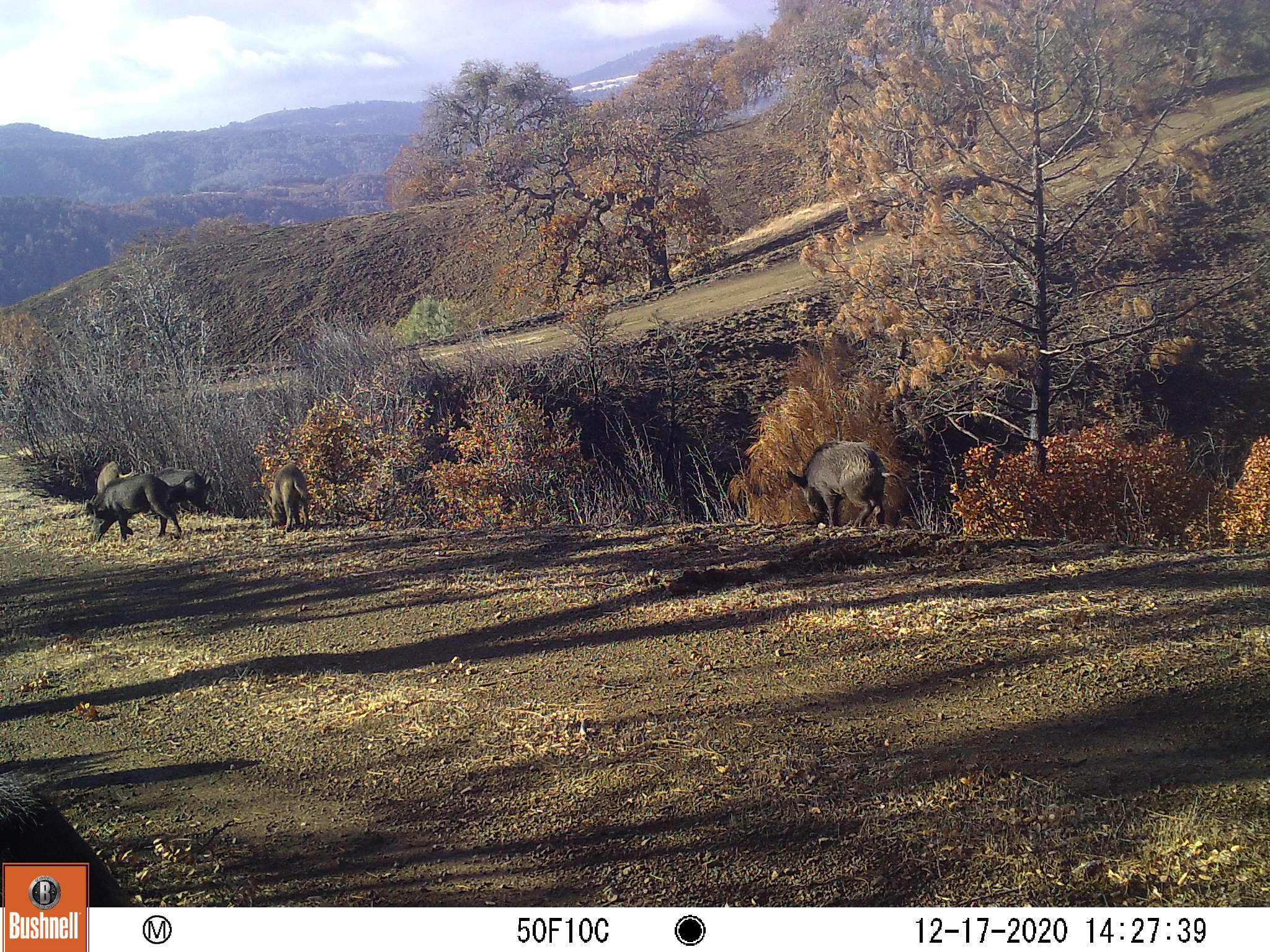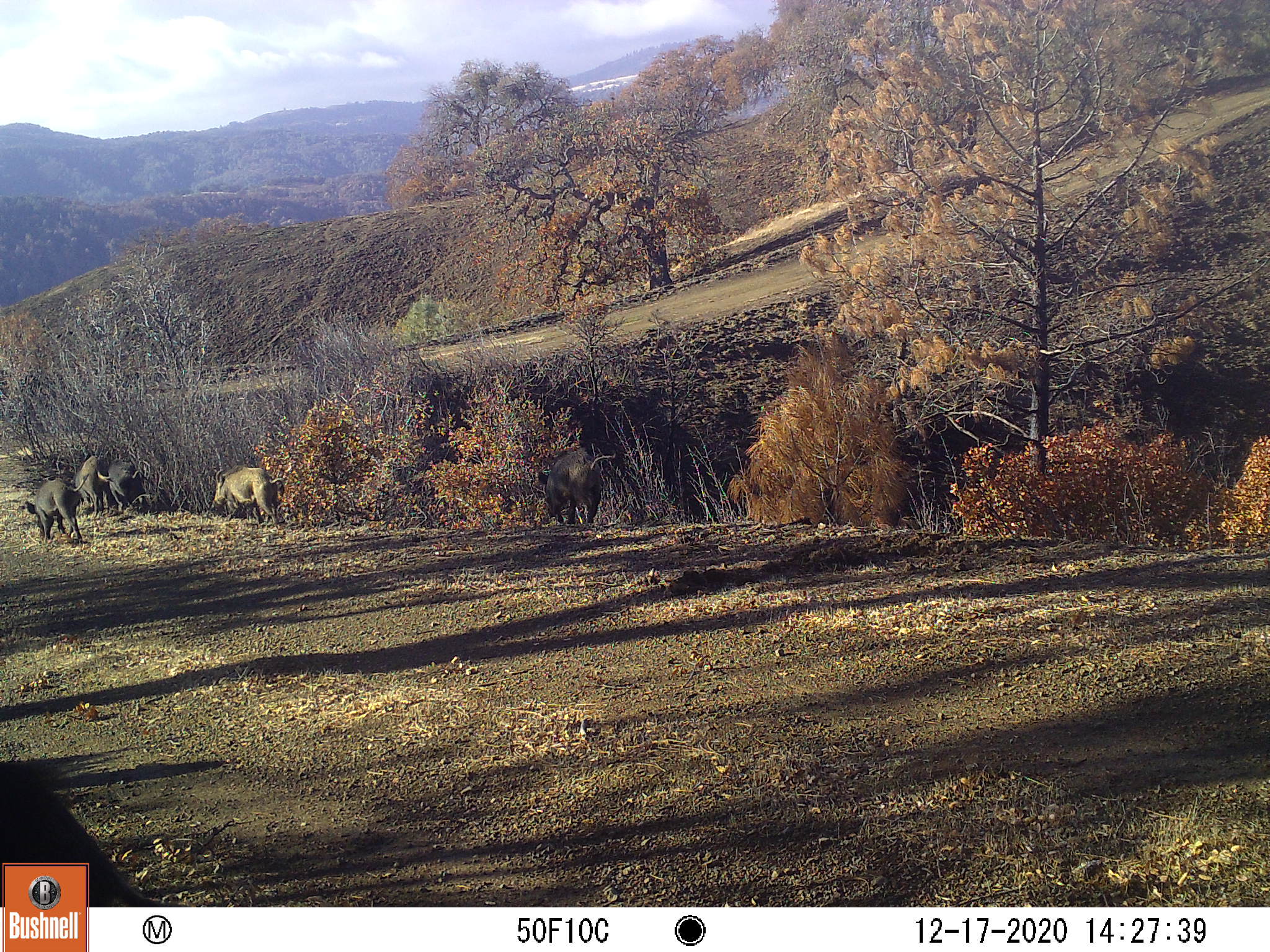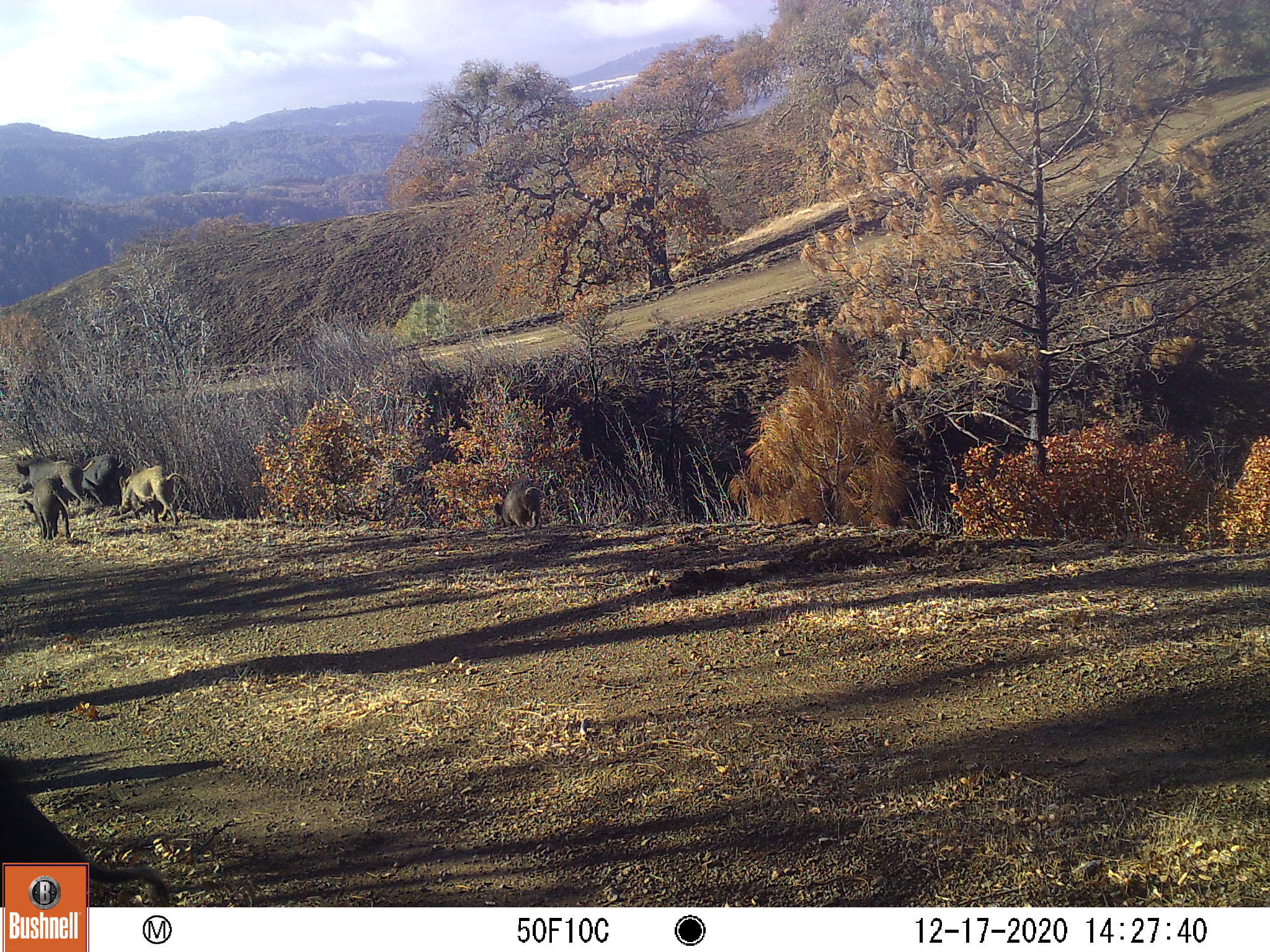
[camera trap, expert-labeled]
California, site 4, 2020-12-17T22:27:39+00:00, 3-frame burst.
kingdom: Animalia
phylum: Chordata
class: Mammalia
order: Artiodactyla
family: Suidae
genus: Sus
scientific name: Sus scrofa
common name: wild boar